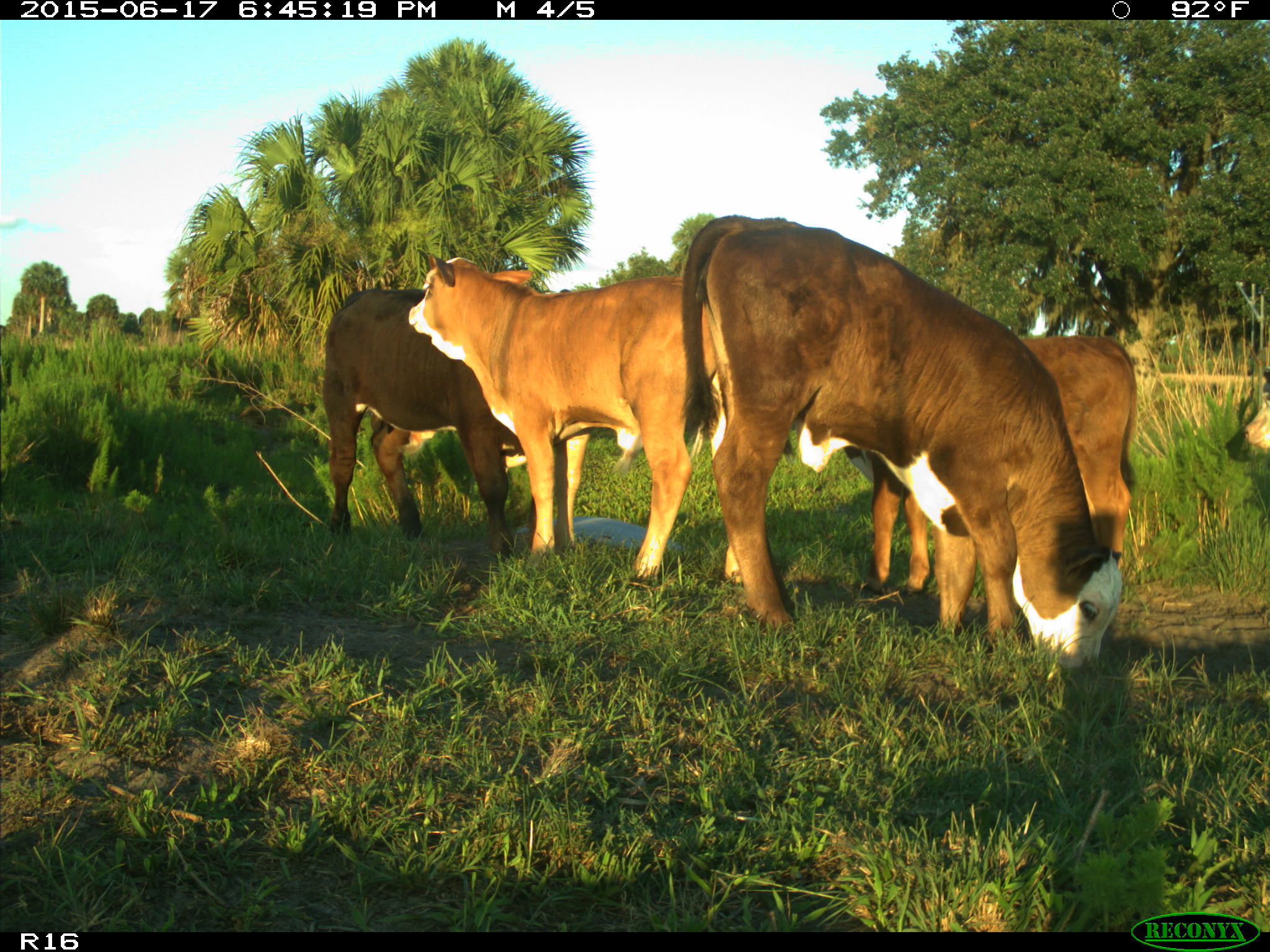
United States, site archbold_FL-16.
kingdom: Animalia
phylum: Chordata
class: Mammalia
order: Artiodactyla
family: Bovidae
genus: Bos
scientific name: Bos taurus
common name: domestic cow